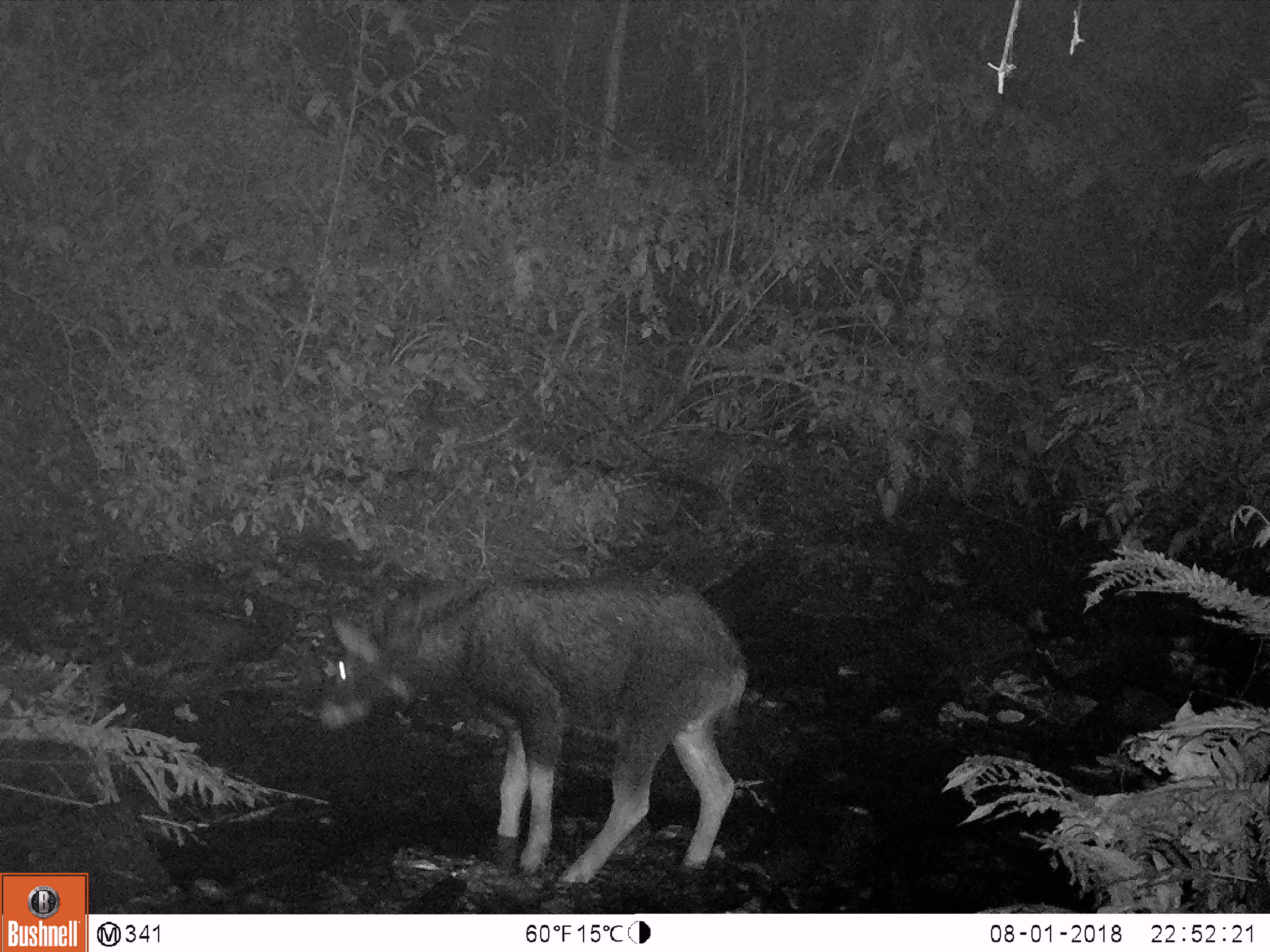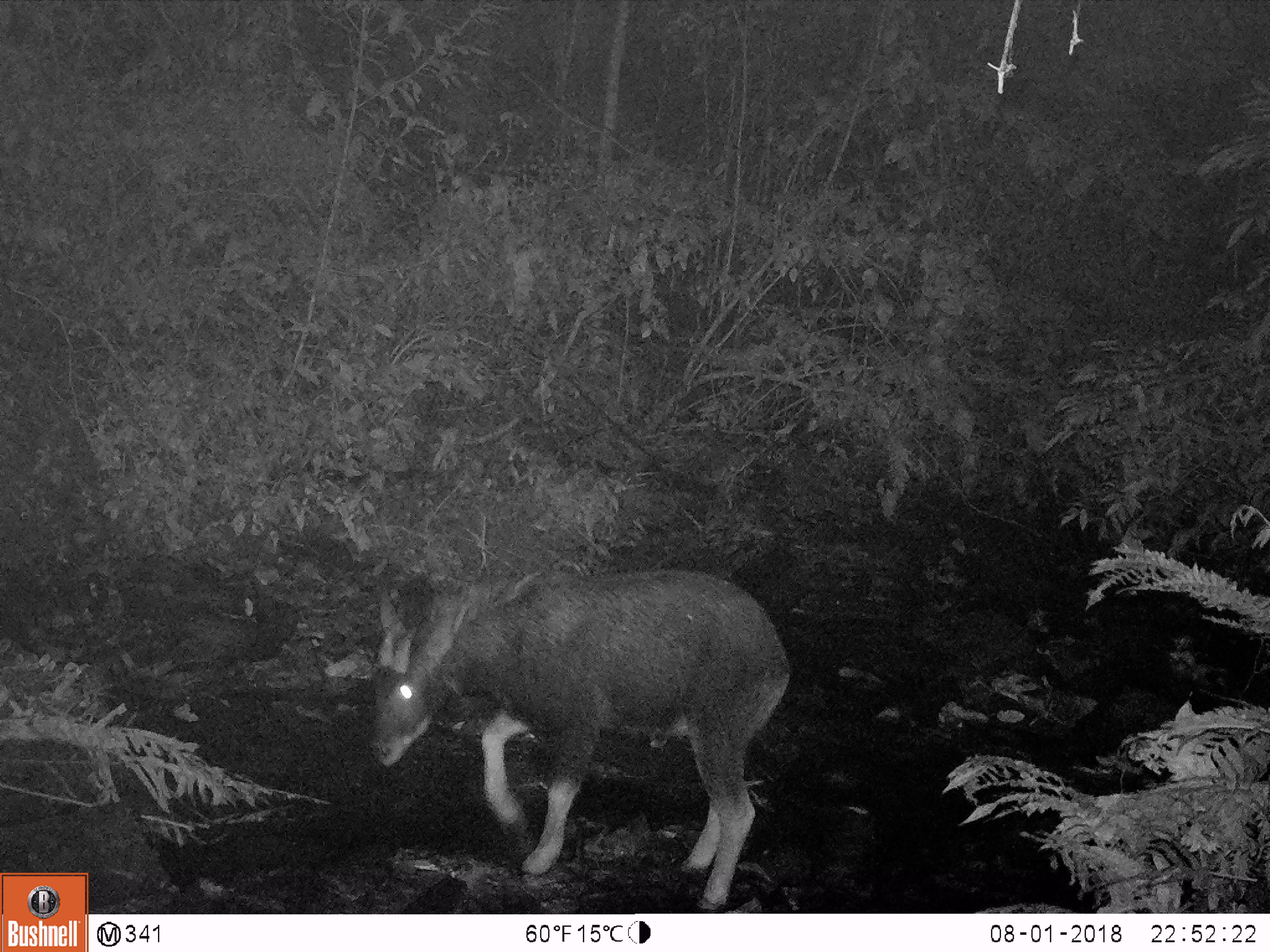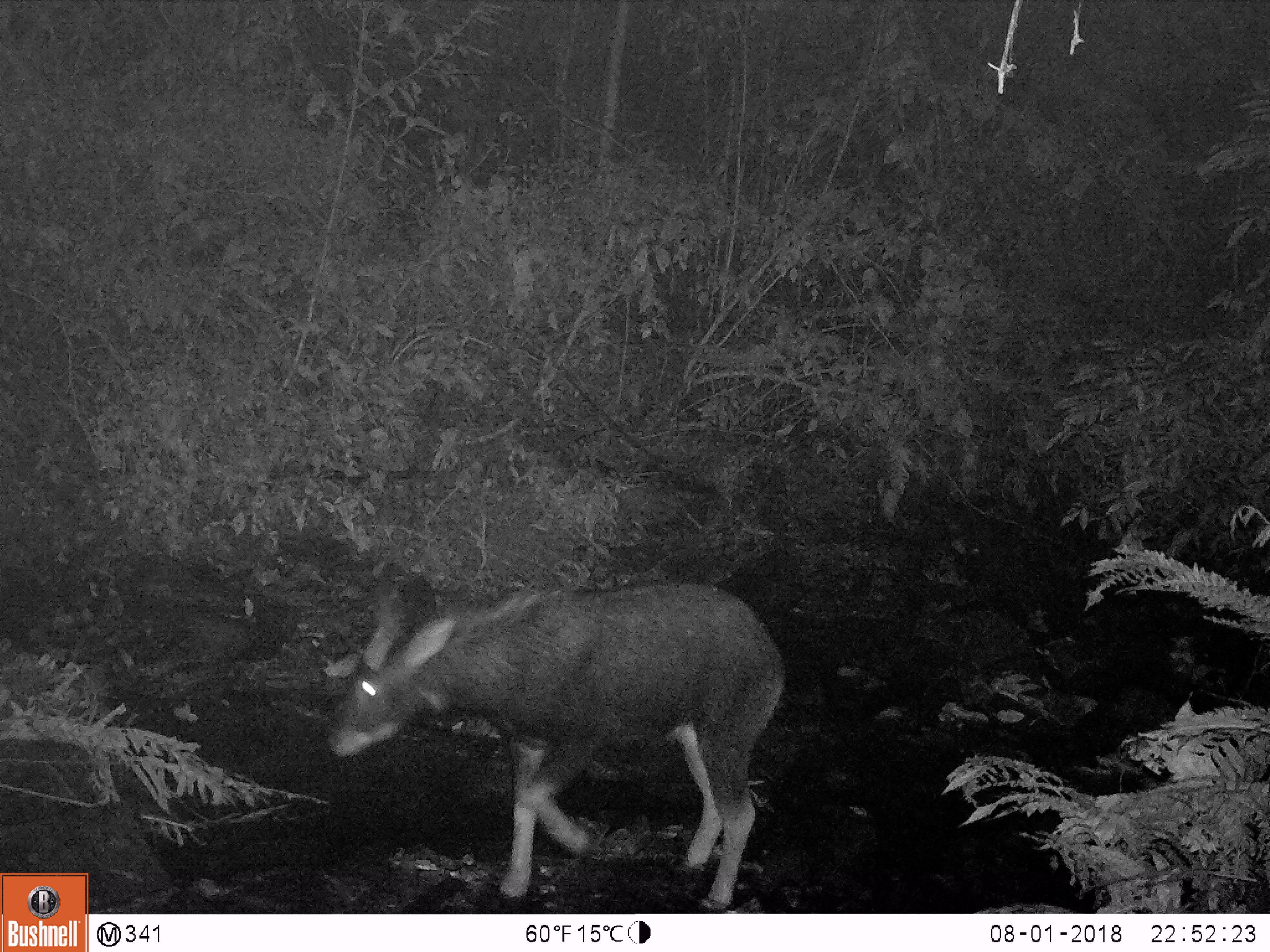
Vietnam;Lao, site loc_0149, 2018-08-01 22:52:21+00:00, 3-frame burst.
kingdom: Animalia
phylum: Chordata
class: Mammalia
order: Artiodactyla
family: Bovidae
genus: Capricornis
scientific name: Capricornis sumatraensis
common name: chinese serow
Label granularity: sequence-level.